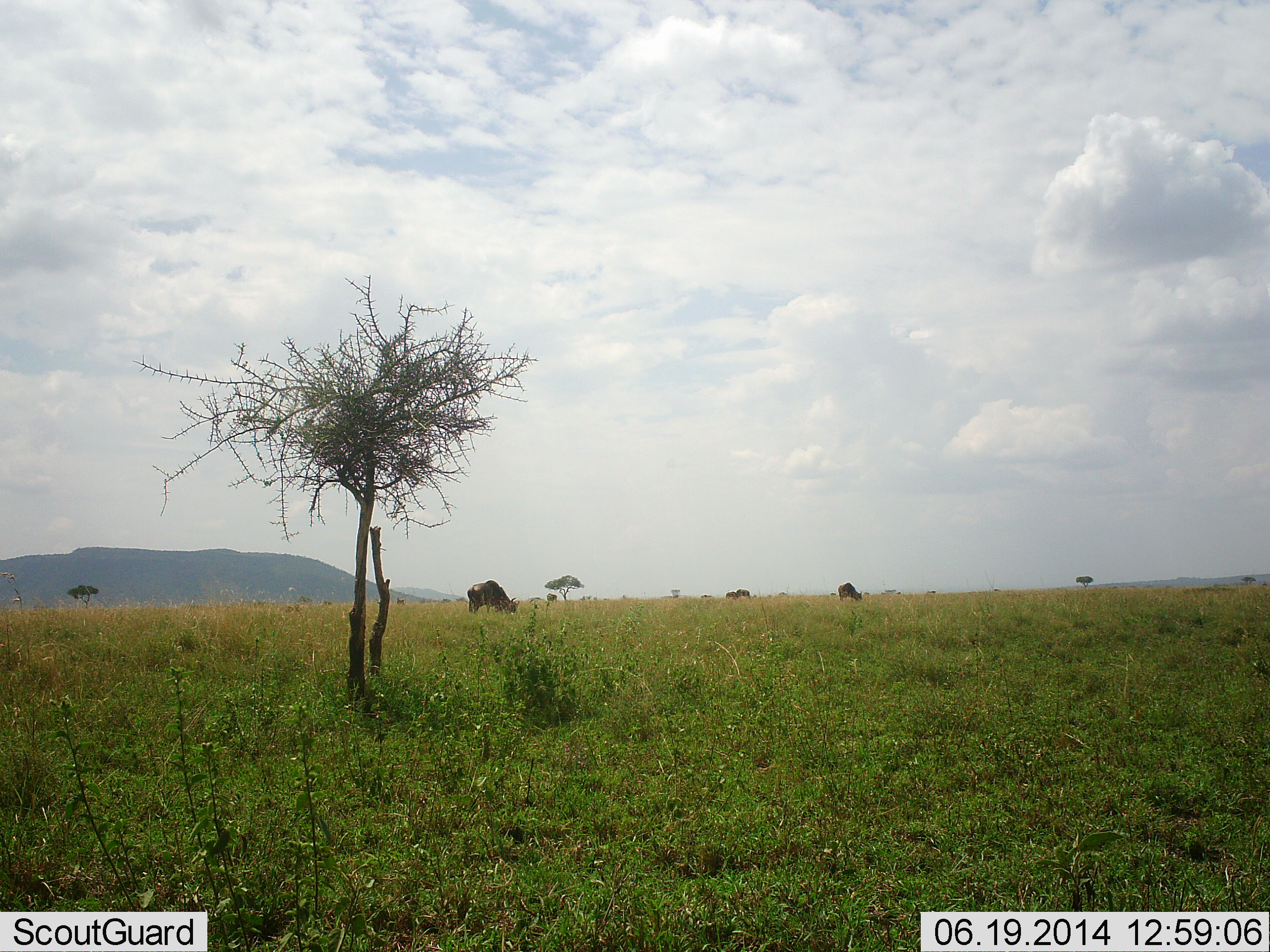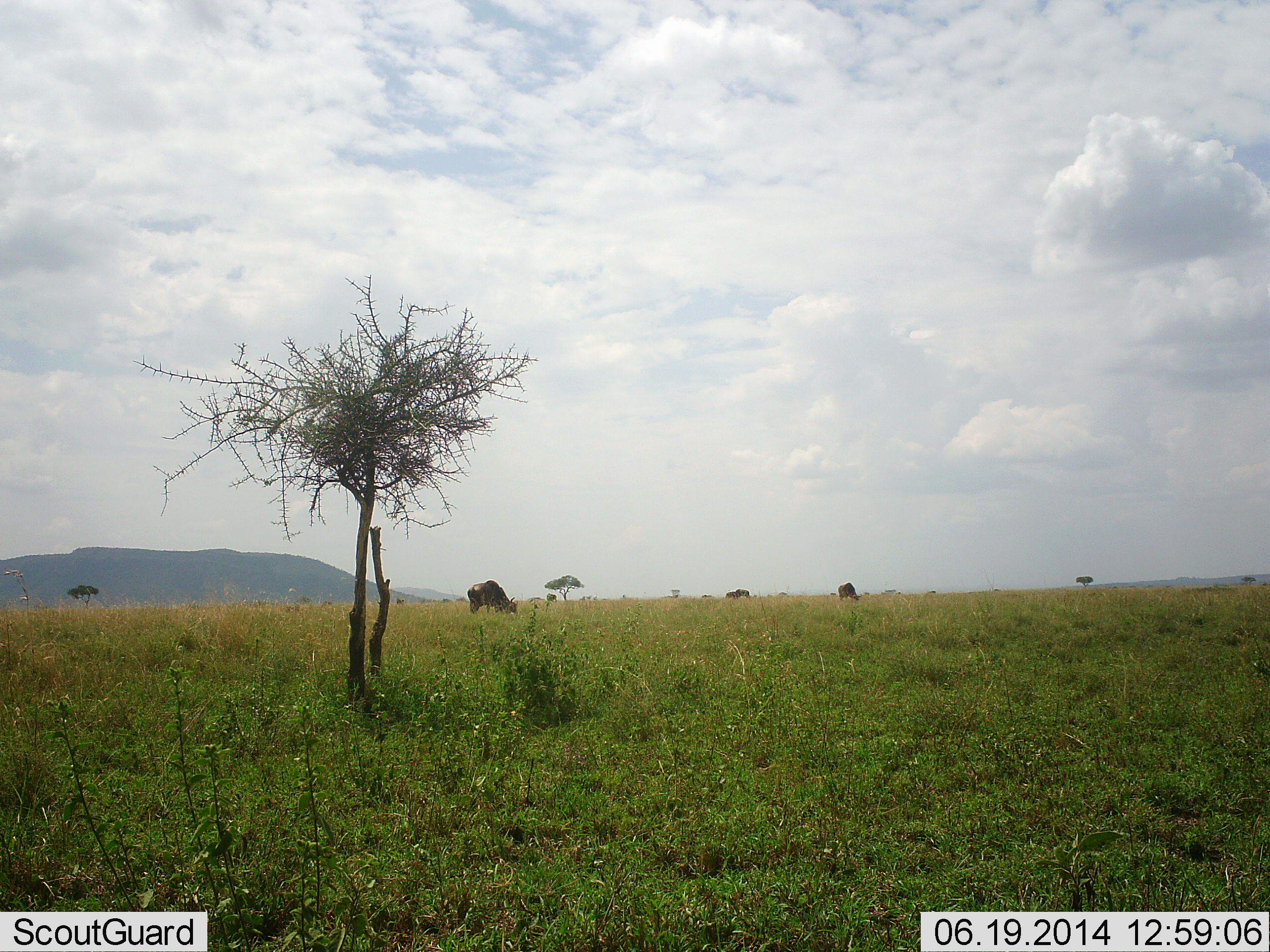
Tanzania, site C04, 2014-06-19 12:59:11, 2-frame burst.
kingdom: Animalia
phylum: Chordata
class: Mammalia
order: Artiodactyla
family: Bovidae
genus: Connochaetes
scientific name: Connochaetes taurinus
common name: blue wildebeest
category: wildebeest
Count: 4.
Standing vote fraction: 20%.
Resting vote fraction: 0%.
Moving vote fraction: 0%.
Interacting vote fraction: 0%.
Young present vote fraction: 0%.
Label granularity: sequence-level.